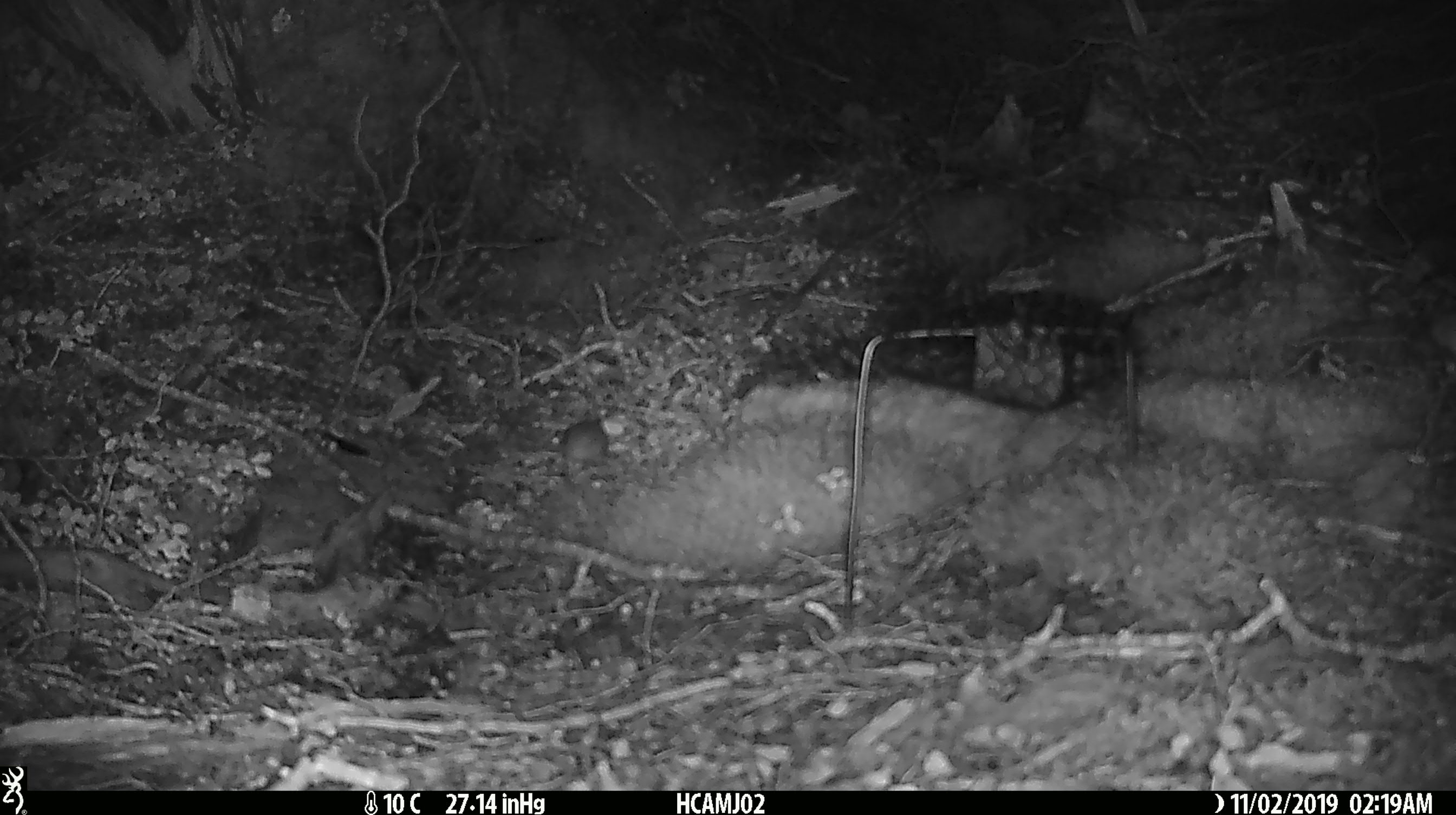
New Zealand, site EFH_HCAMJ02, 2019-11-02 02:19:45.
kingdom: Animalia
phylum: Chordata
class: Mammalia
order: Rodentia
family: Muridae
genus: Mus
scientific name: Mus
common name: mouse